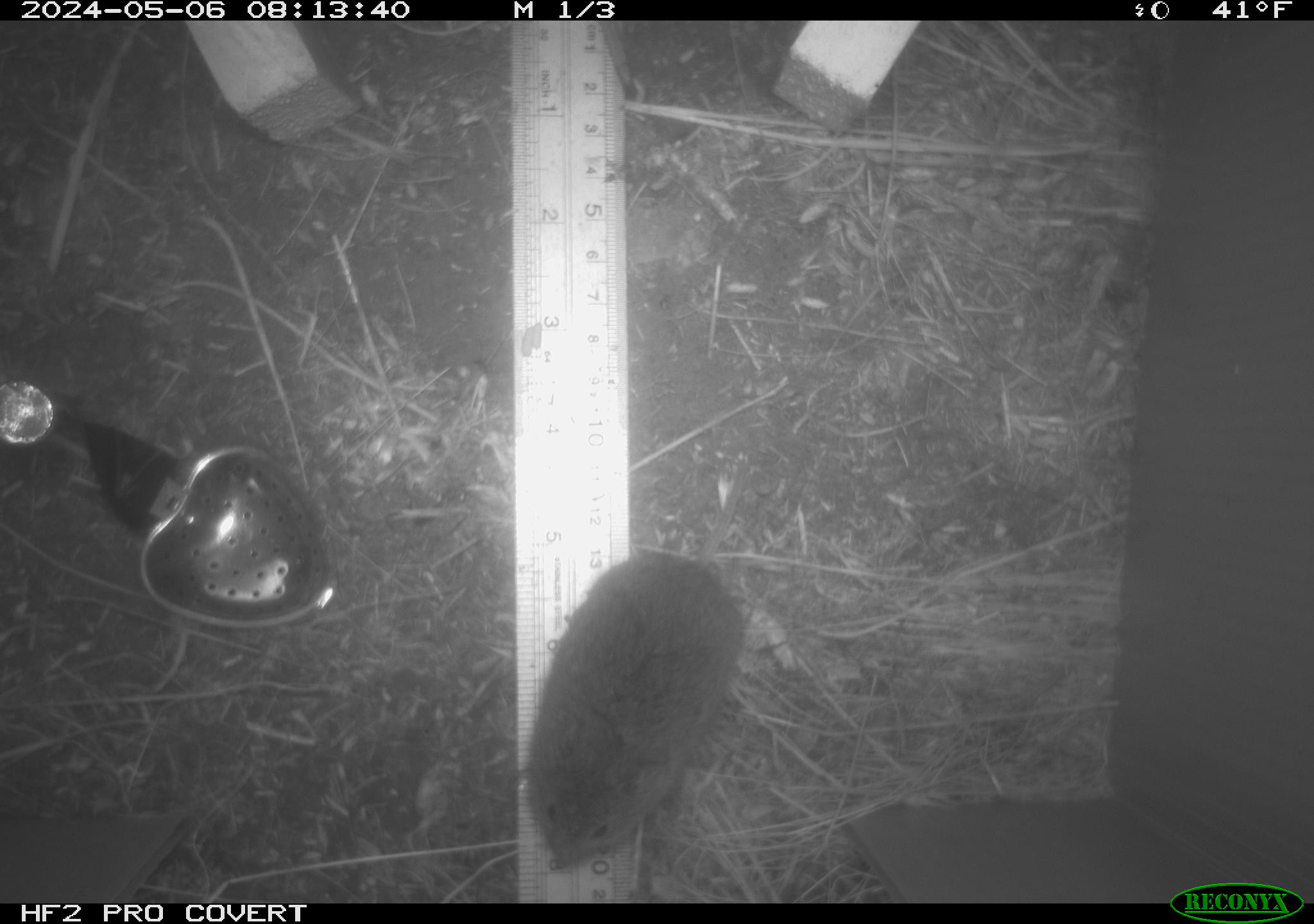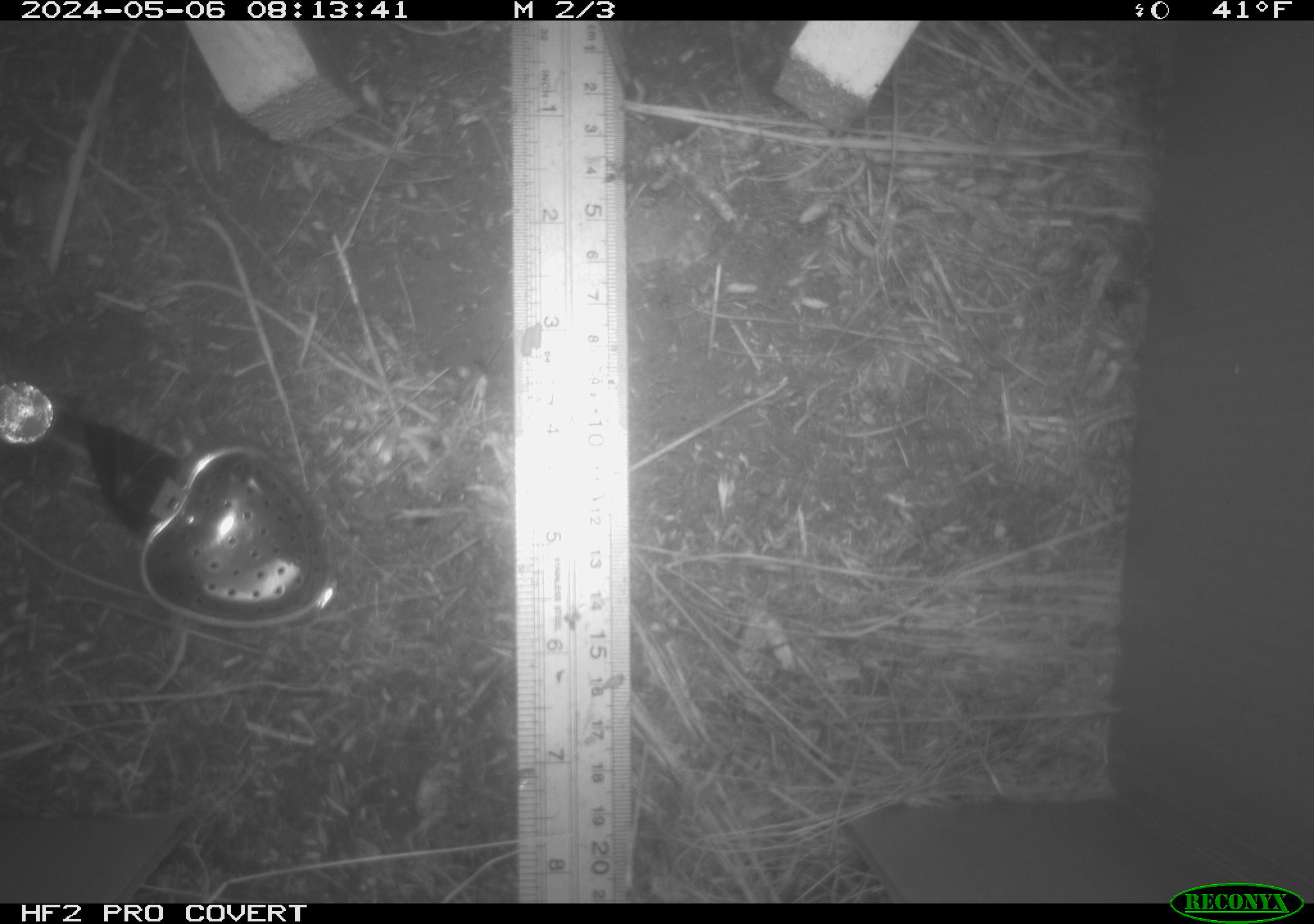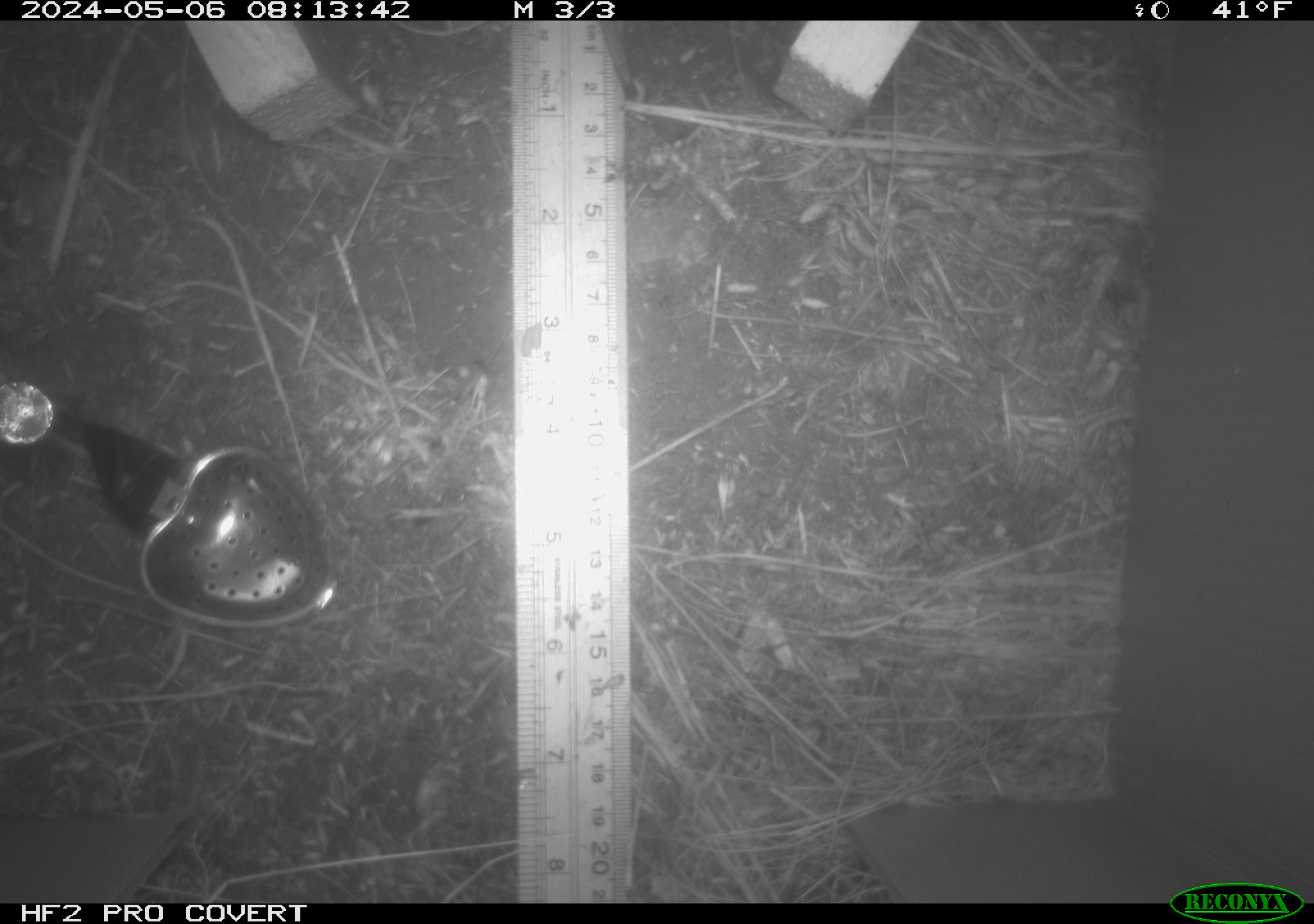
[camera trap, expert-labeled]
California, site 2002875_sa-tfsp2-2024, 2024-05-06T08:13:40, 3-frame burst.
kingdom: Animalia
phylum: Chordata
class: Mammalia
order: Rodentia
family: Cricetidae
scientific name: Arvicolinae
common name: voles, lemmings, and muskrats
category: arvicolinae subfamily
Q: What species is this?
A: Arvicolinae subfamily (voles, lemmings, and muskrats) (Arvicolinae).